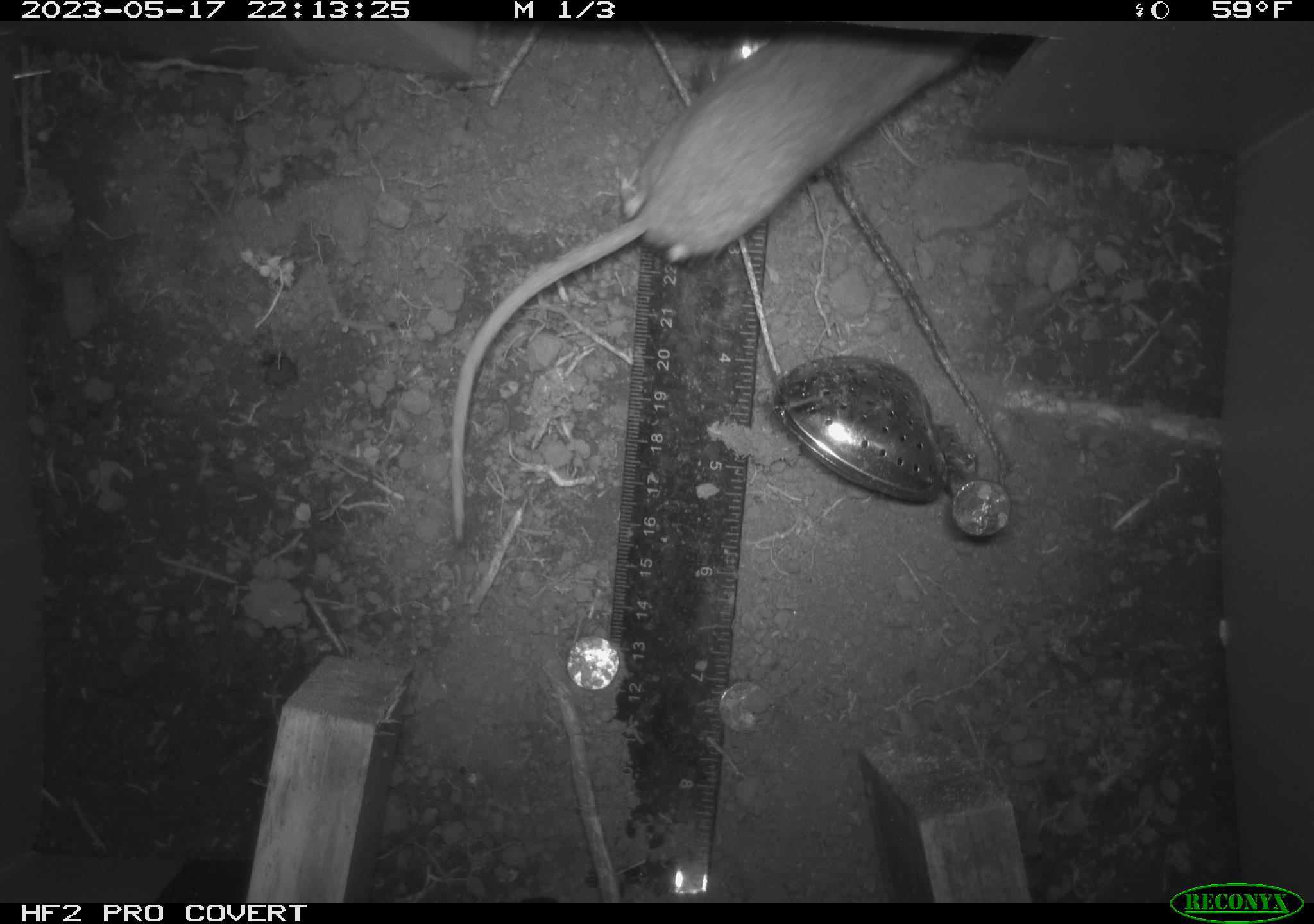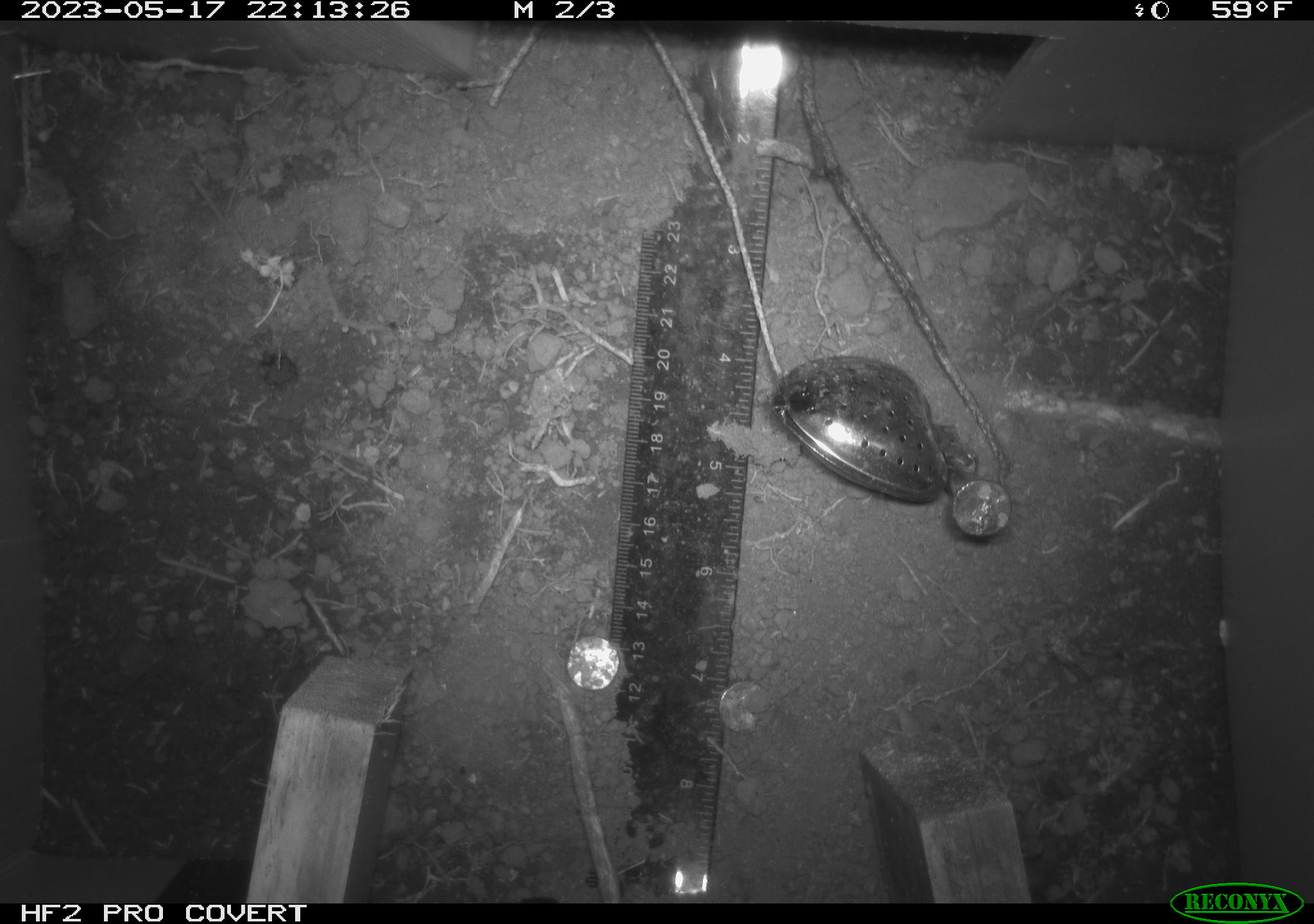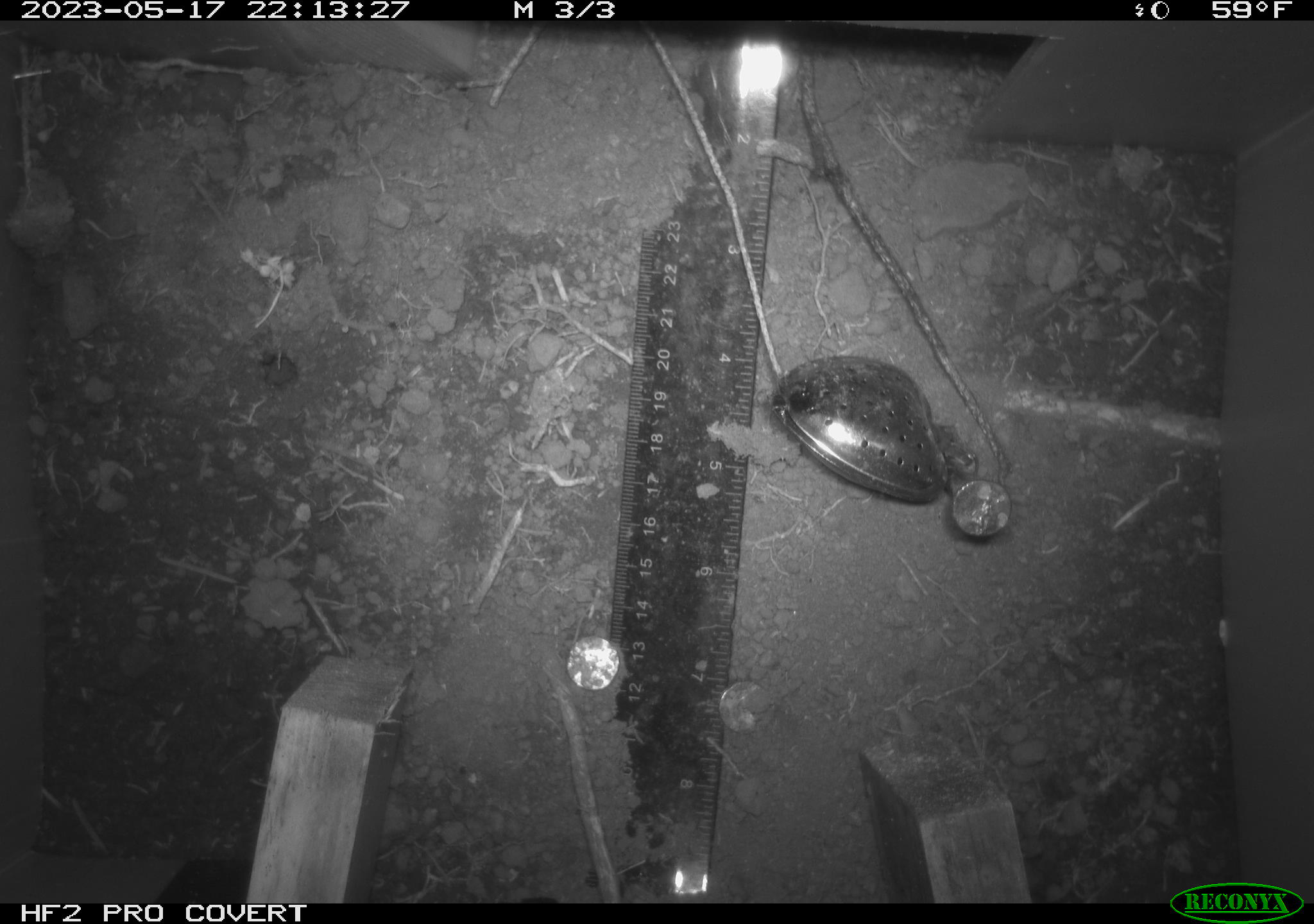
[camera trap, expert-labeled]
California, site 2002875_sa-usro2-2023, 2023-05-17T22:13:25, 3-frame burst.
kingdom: Animalia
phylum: Chordata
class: Mammalia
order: Rodentia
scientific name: Rodentia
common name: mouse species